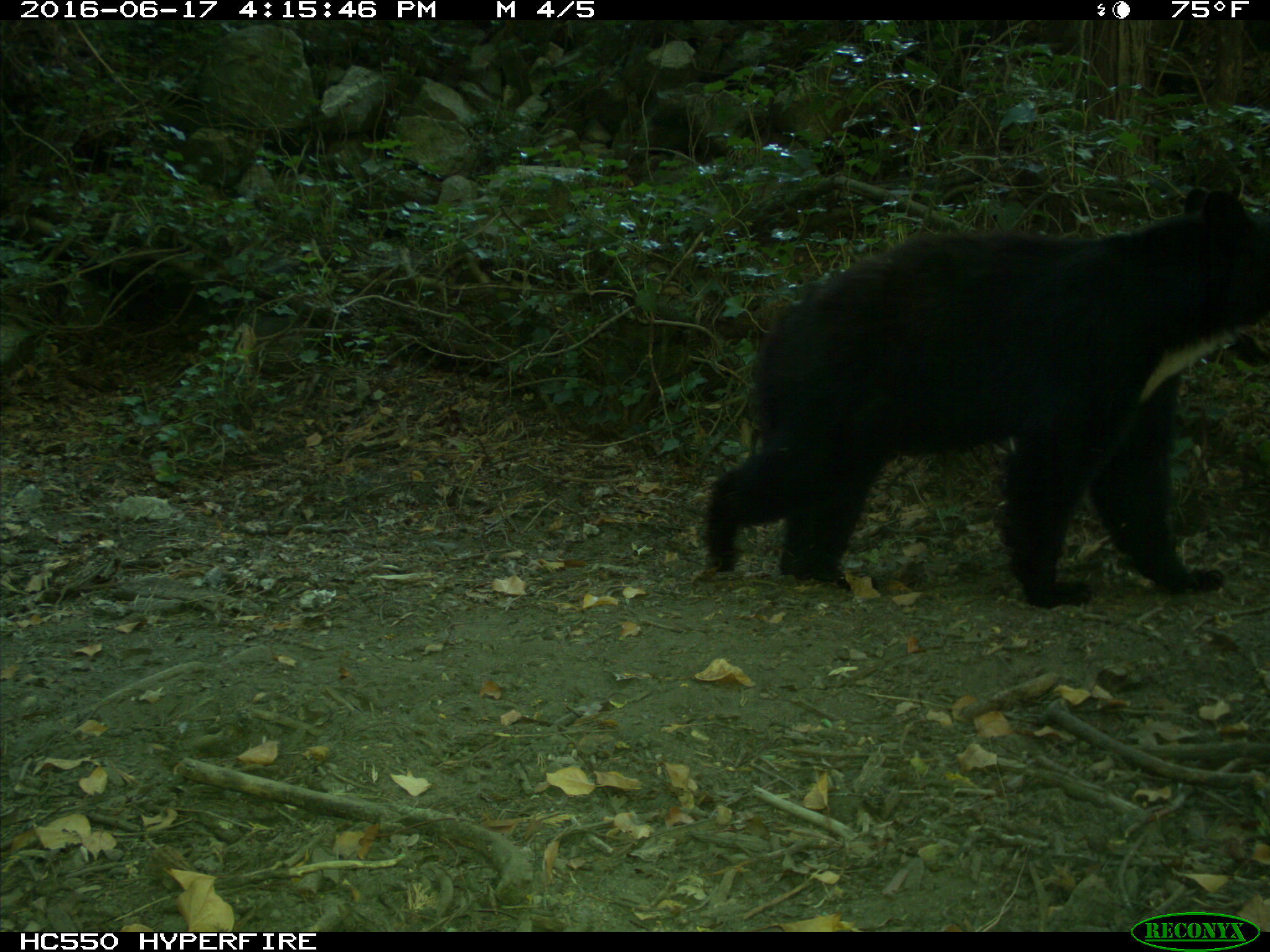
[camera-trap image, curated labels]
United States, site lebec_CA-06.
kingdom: Animalia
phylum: Chordata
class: Mammalia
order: Carnivora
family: Ursidae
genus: Ursus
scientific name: Ursus americanus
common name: american black bear